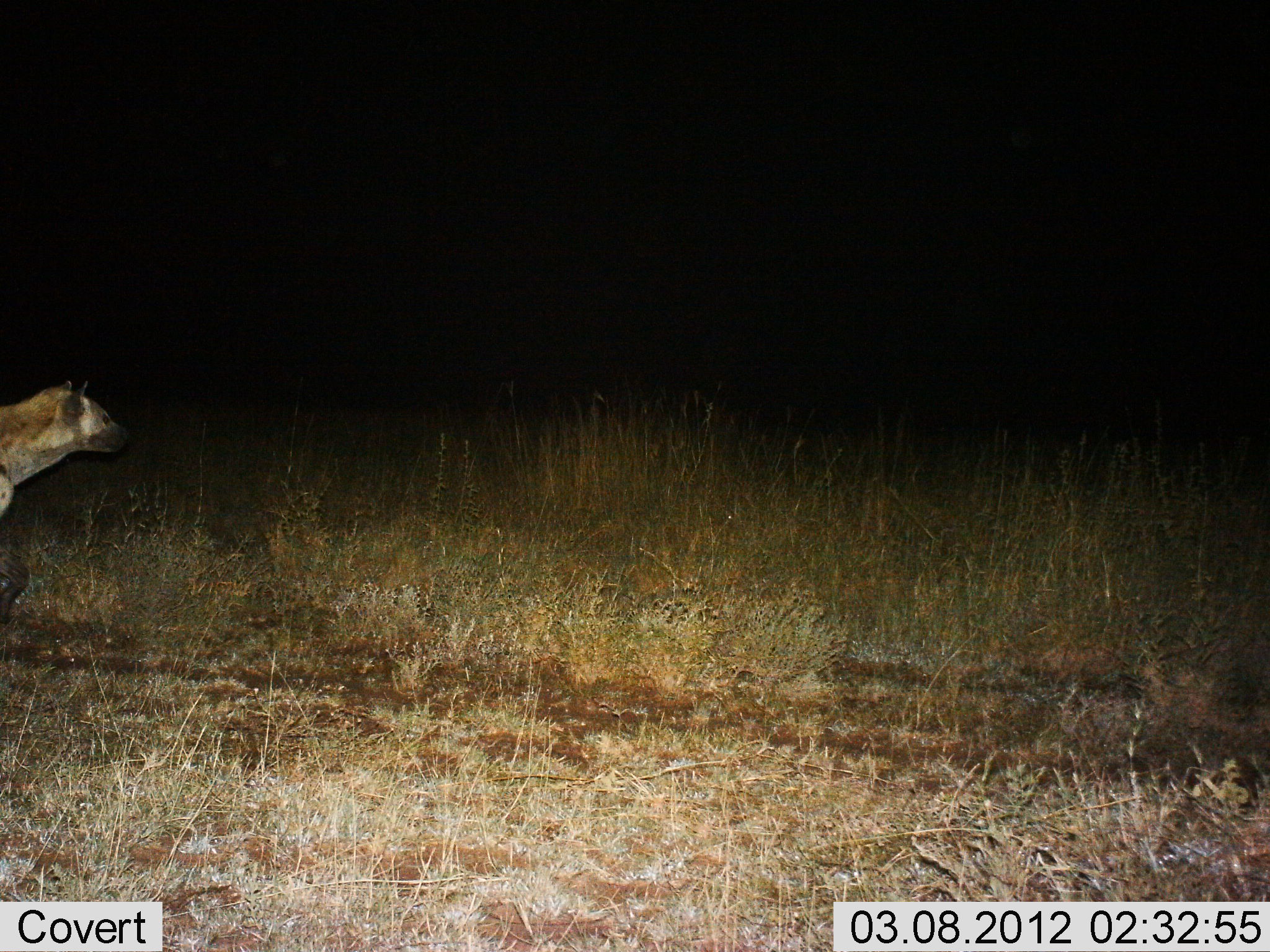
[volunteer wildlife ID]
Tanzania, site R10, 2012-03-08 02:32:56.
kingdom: Animalia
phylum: Chordata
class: Mammalia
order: Carnivora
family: Hyaenidae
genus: Crocuta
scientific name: Crocuta crocuta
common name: spotted hyena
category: hyenaspotted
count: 1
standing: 72%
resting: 0%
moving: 32%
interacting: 0%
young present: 0%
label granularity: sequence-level